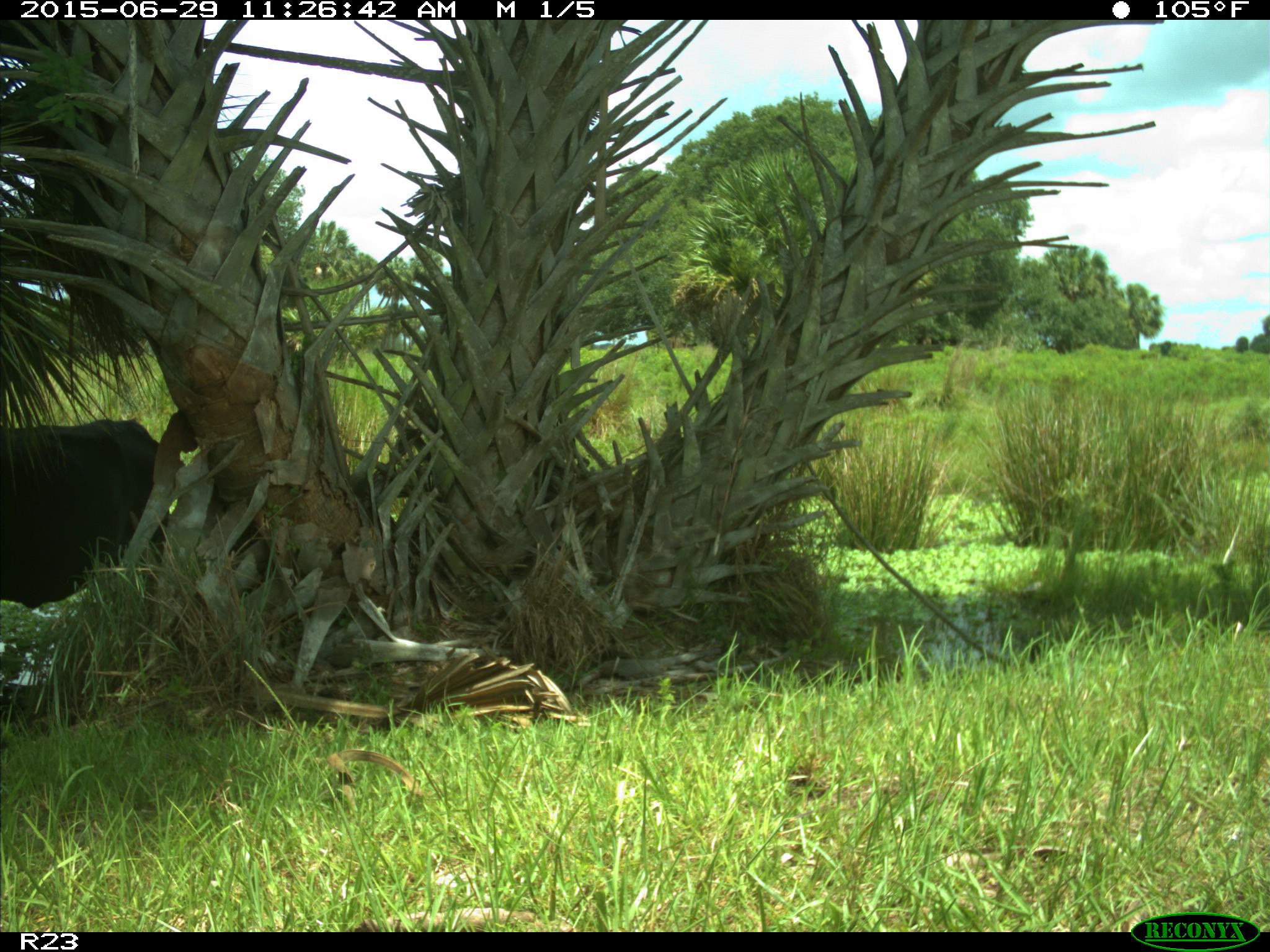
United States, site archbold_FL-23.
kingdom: Animalia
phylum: Chordata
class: Mammalia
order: Artiodactyla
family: Bovidae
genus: Bos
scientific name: Bos taurus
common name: domestic cow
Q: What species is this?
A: Bos taurus (domestic cow).